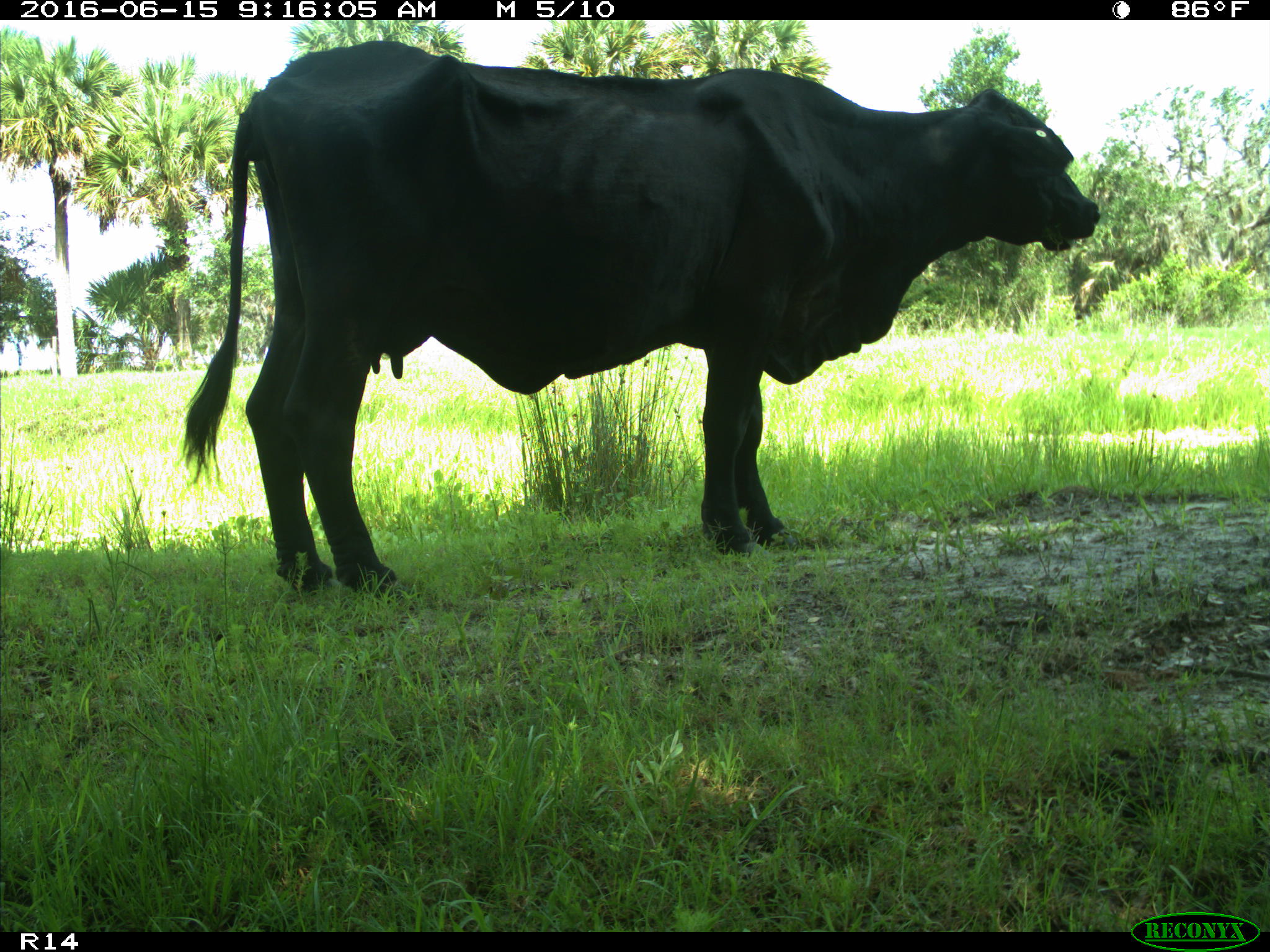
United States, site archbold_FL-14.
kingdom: Animalia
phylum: Chordata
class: Mammalia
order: Artiodactyla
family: Bovidae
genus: Bos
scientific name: Bos taurus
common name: domestic cow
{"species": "Bos taurus (domestic cow)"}